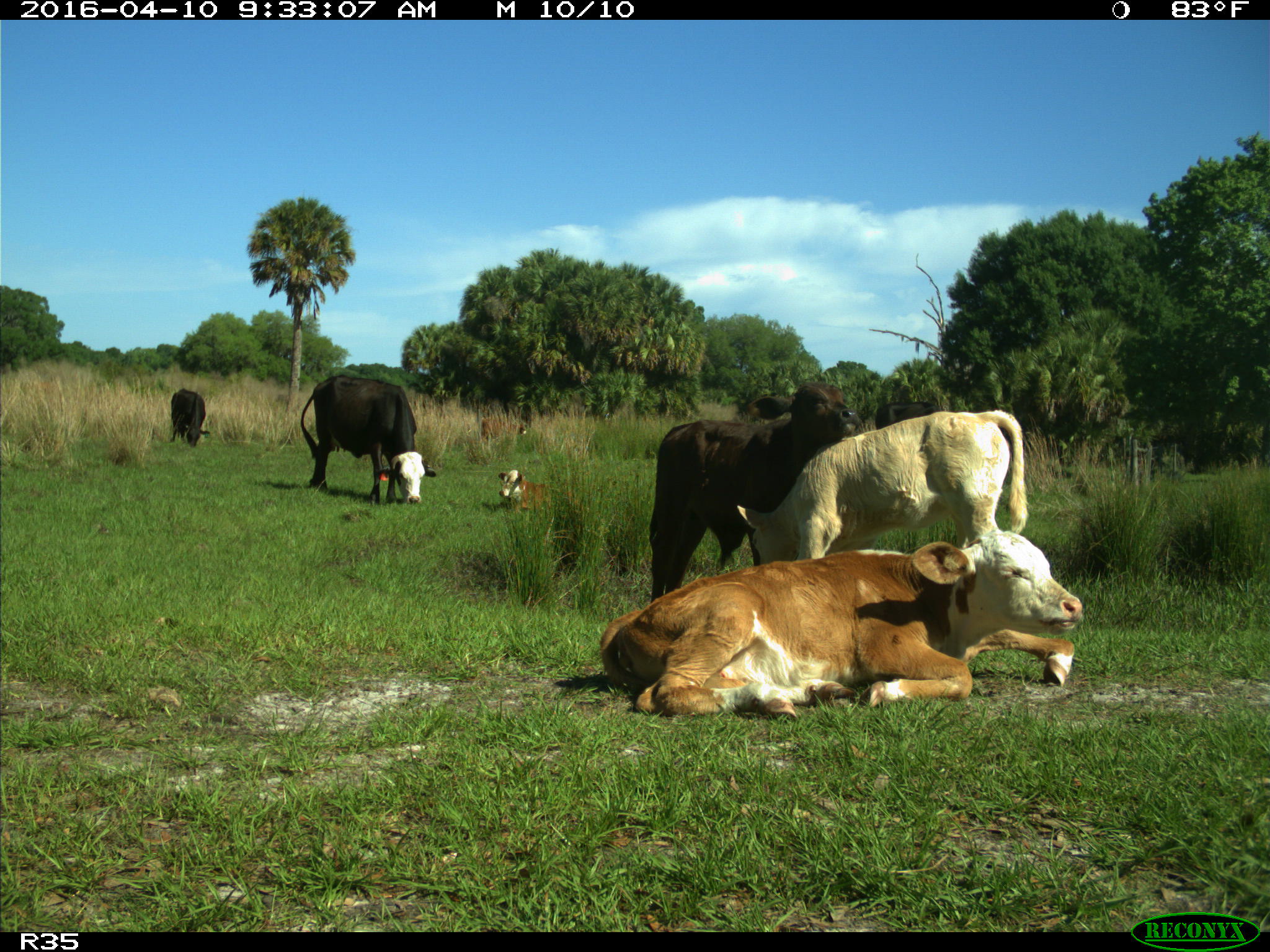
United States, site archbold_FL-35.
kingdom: Animalia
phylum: Chordata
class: Mammalia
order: Artiodactyla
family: Bovidae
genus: Bos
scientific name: Bos taurus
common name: domestic cow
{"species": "Bos taurus (domestic cow)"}